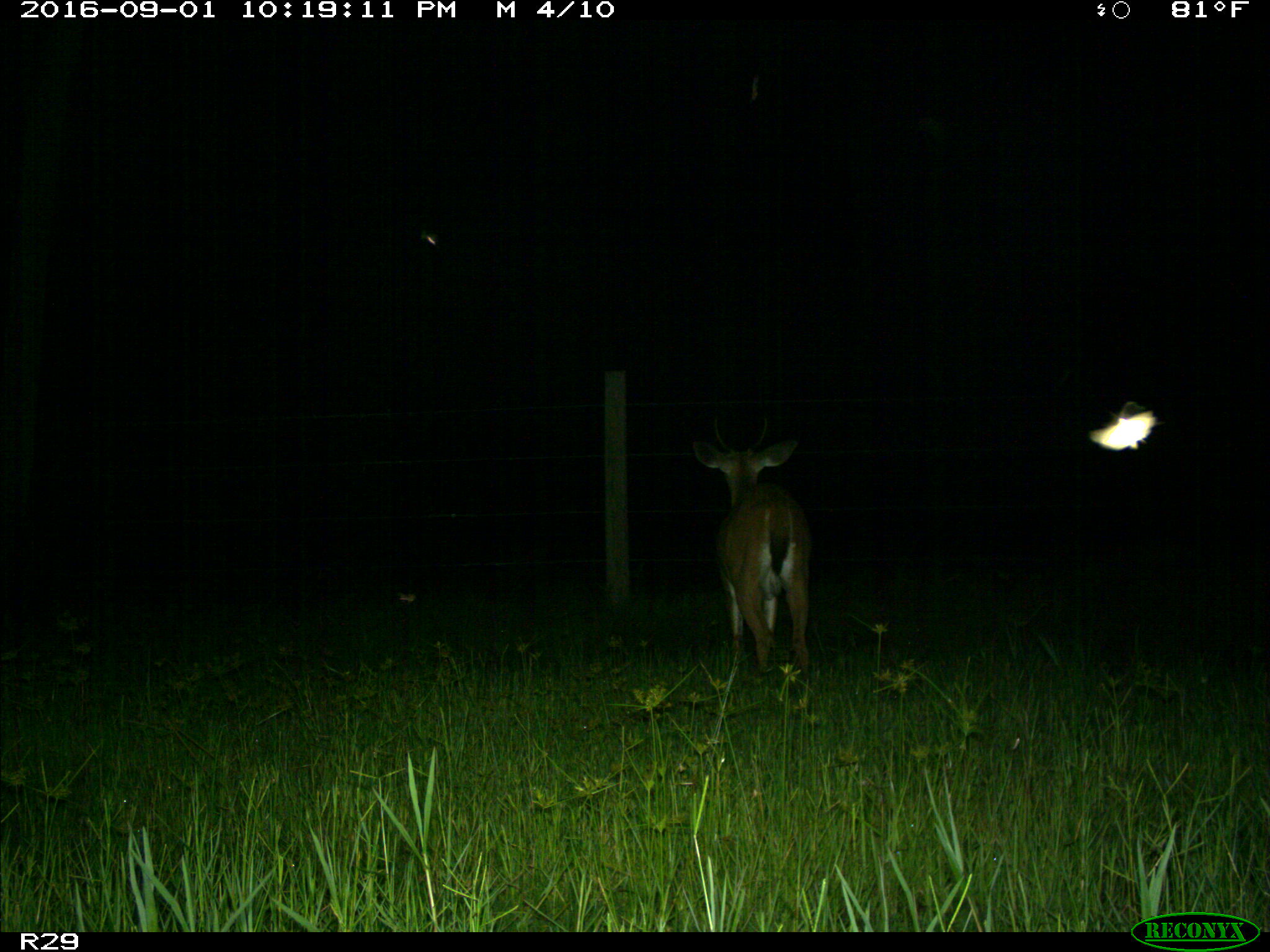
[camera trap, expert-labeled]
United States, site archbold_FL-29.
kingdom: Animalia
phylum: Chordata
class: Mammalia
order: Artiodactyla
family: Cervidae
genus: Odocoileus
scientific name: Odocoileus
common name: deer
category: unidentified deer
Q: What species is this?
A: Unidentified deer (deer) (Odocoileus).